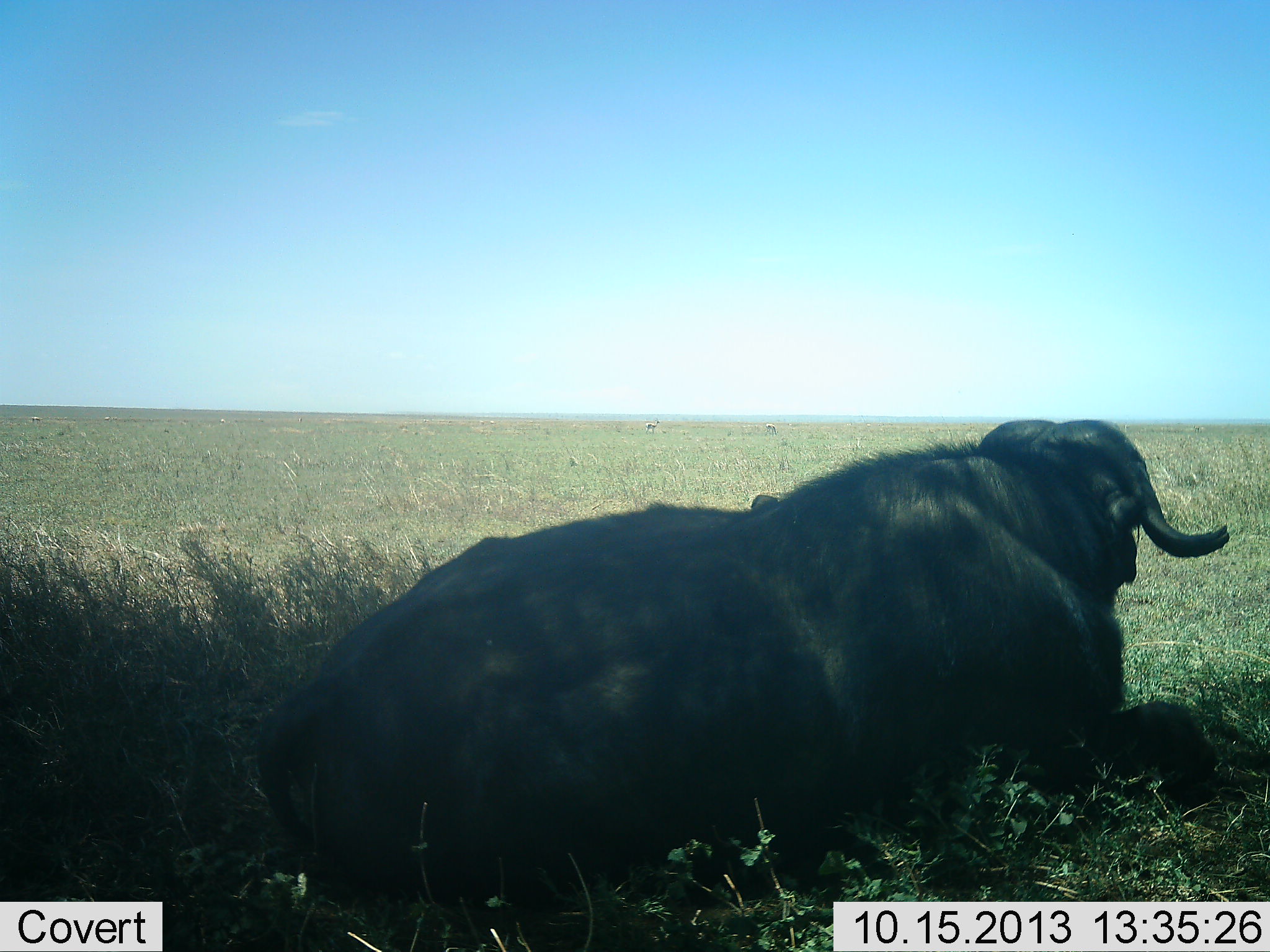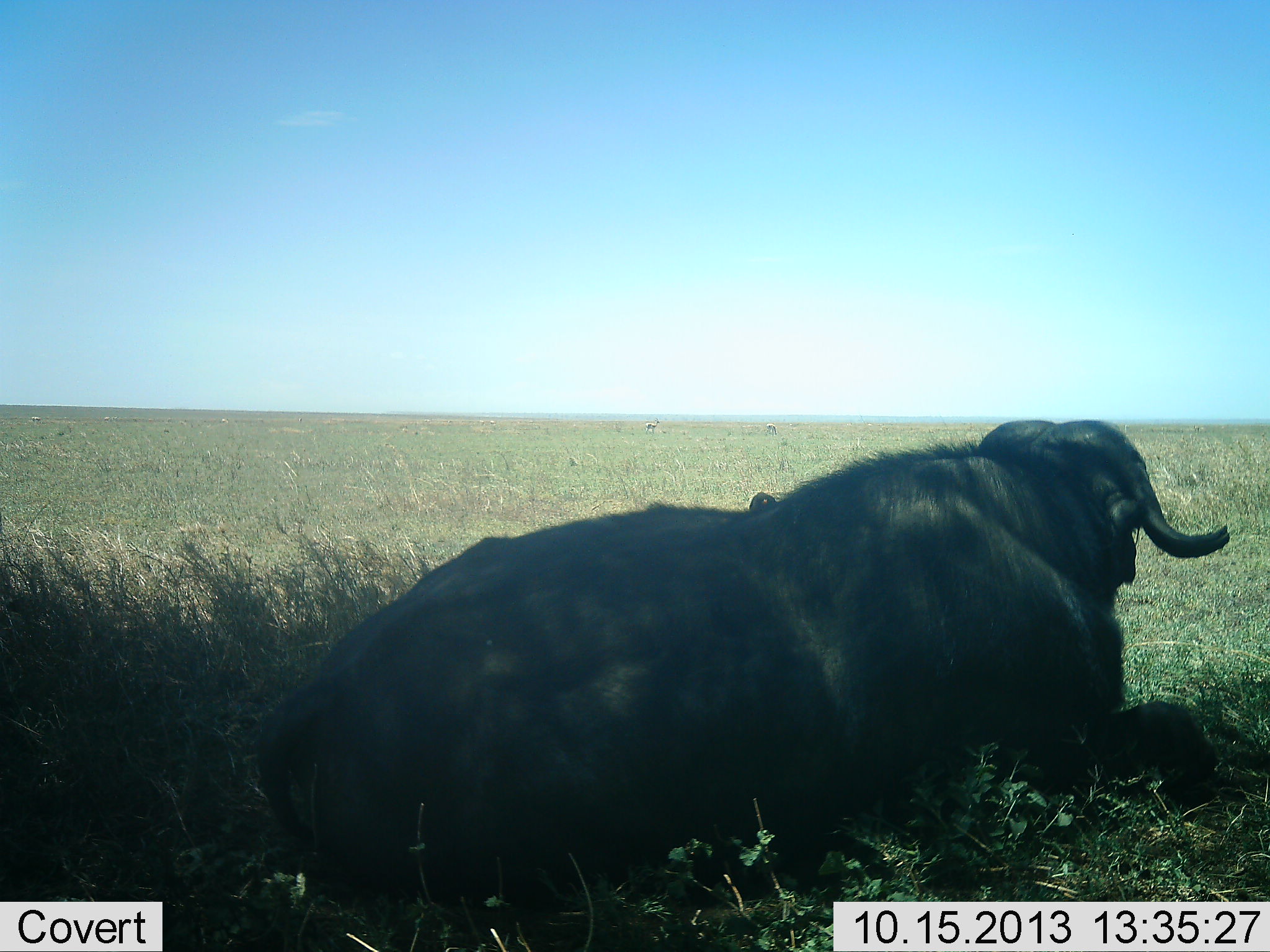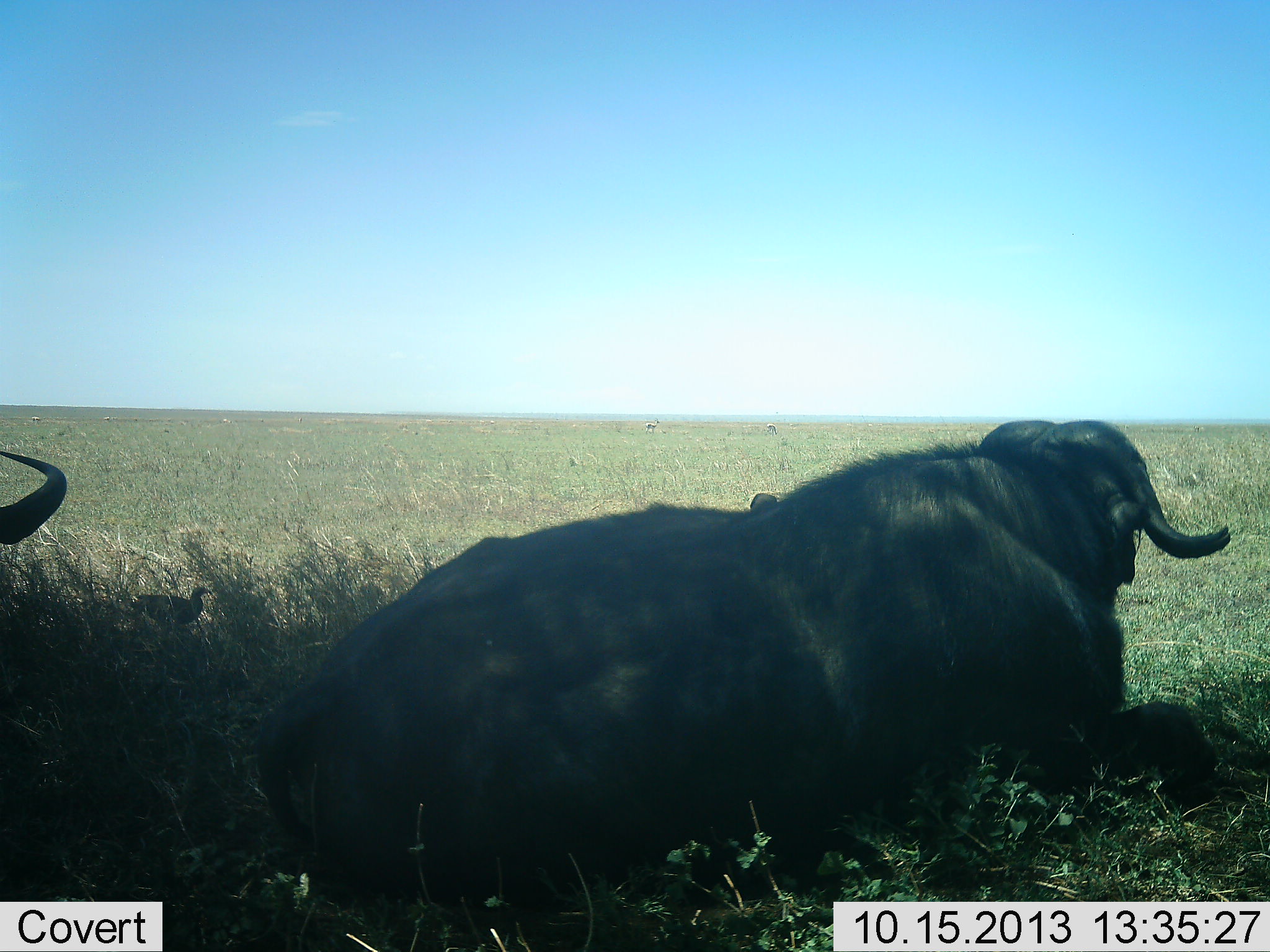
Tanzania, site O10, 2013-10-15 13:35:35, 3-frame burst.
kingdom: Animalia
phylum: Chordata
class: Mammalia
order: Artiodactyla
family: Bovidae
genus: Syncerus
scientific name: Syncerus caffer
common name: cape buffalo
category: buffalo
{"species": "buffalo (cape buffalo) (Syncerus caffer)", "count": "2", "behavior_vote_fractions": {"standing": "5%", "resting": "100%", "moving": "14%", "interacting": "0%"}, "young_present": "2%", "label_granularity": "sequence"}